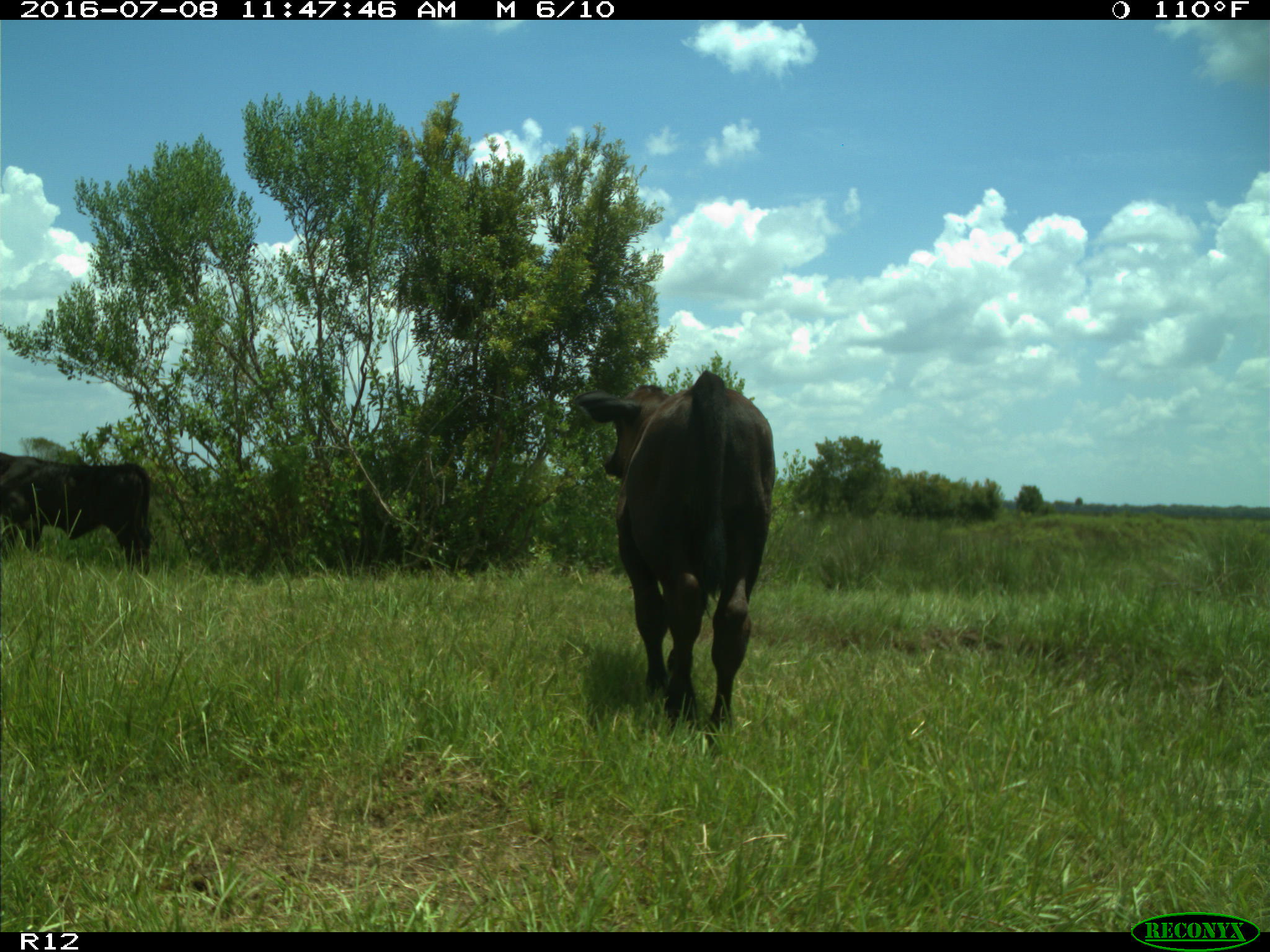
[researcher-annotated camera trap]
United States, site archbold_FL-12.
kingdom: Animalia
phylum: Chordata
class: Mammalia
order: Artiodactyla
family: Bovidae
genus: Bos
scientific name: Bos taurus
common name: domestic cow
Bos taurus (domestic cow).